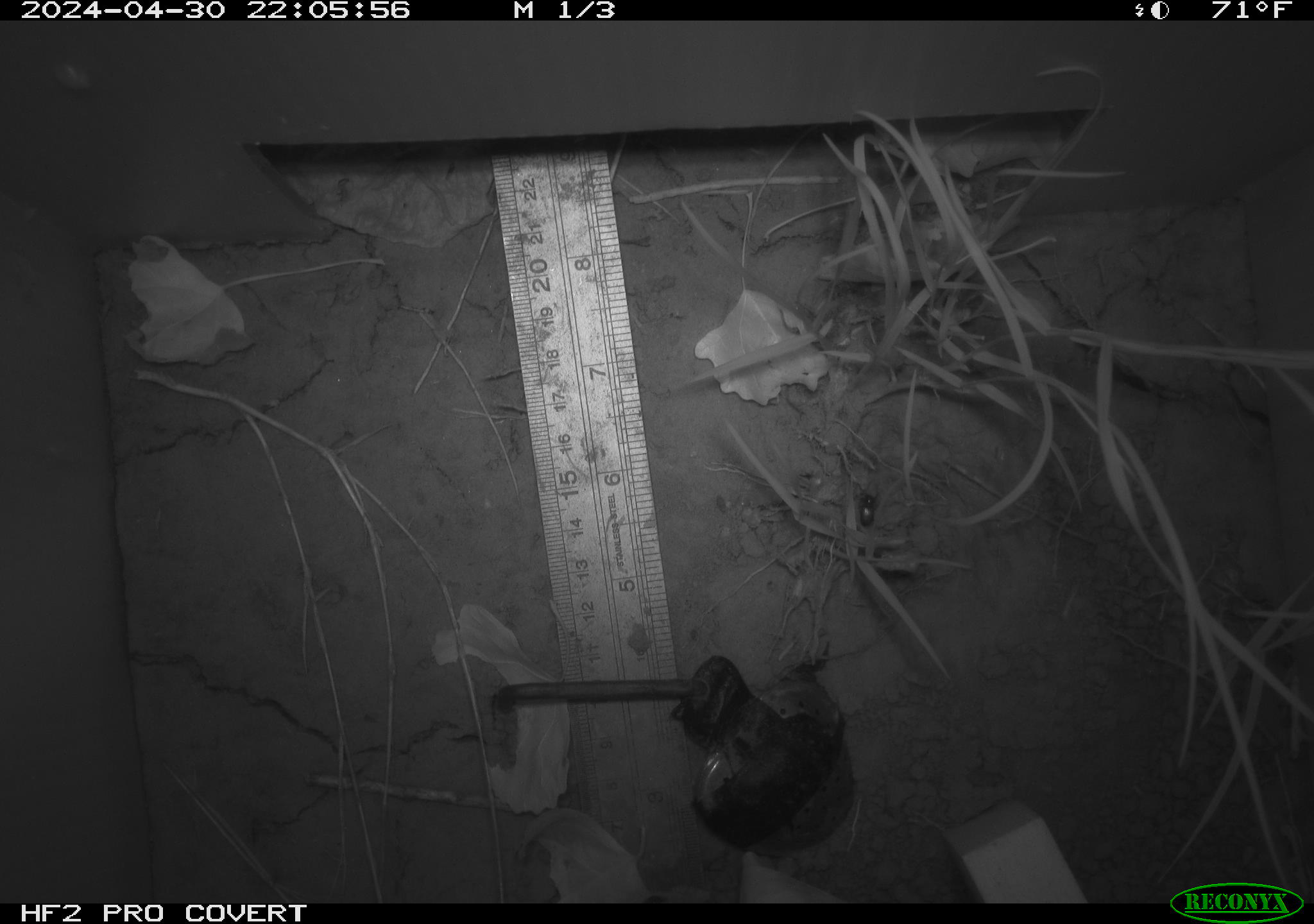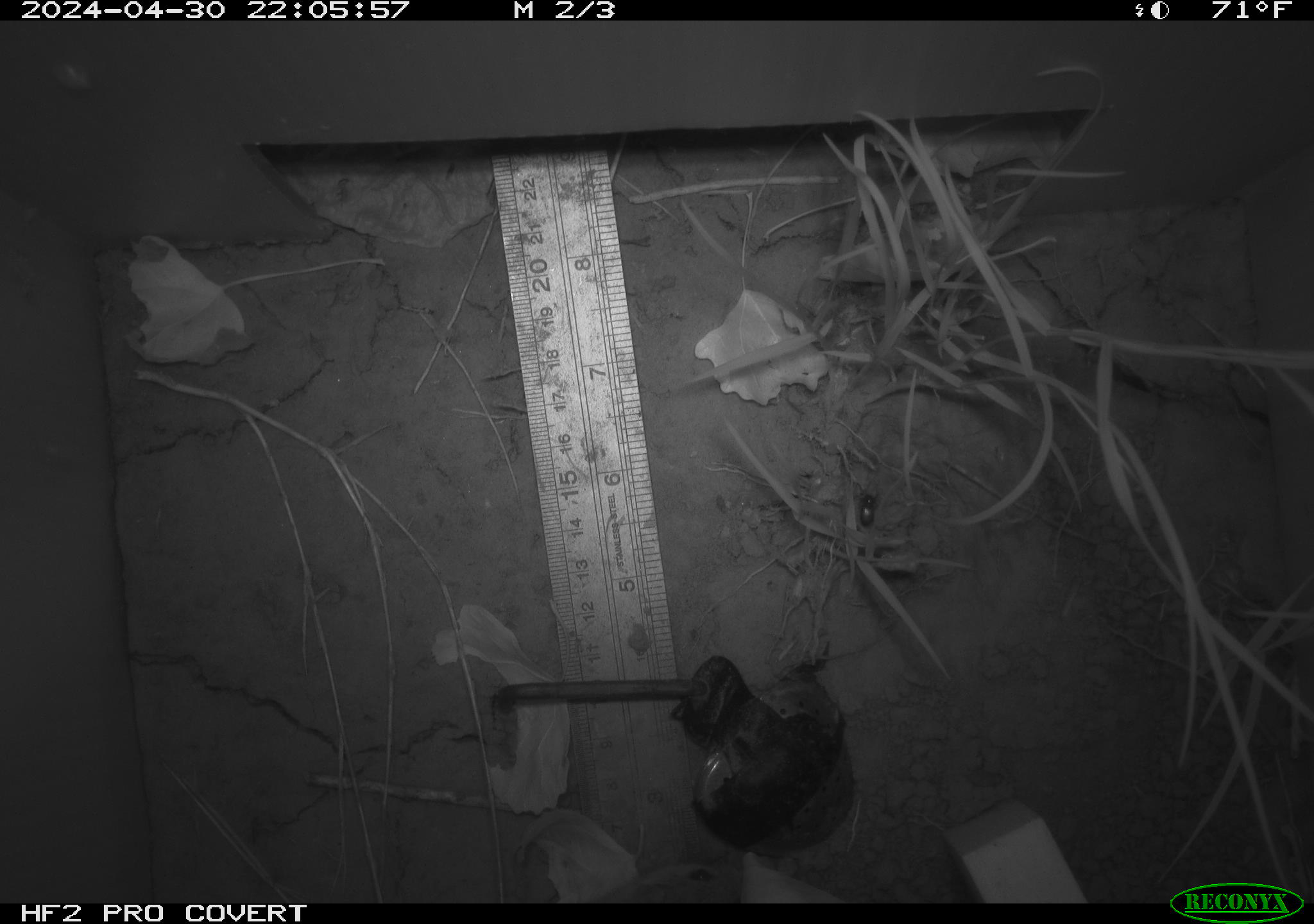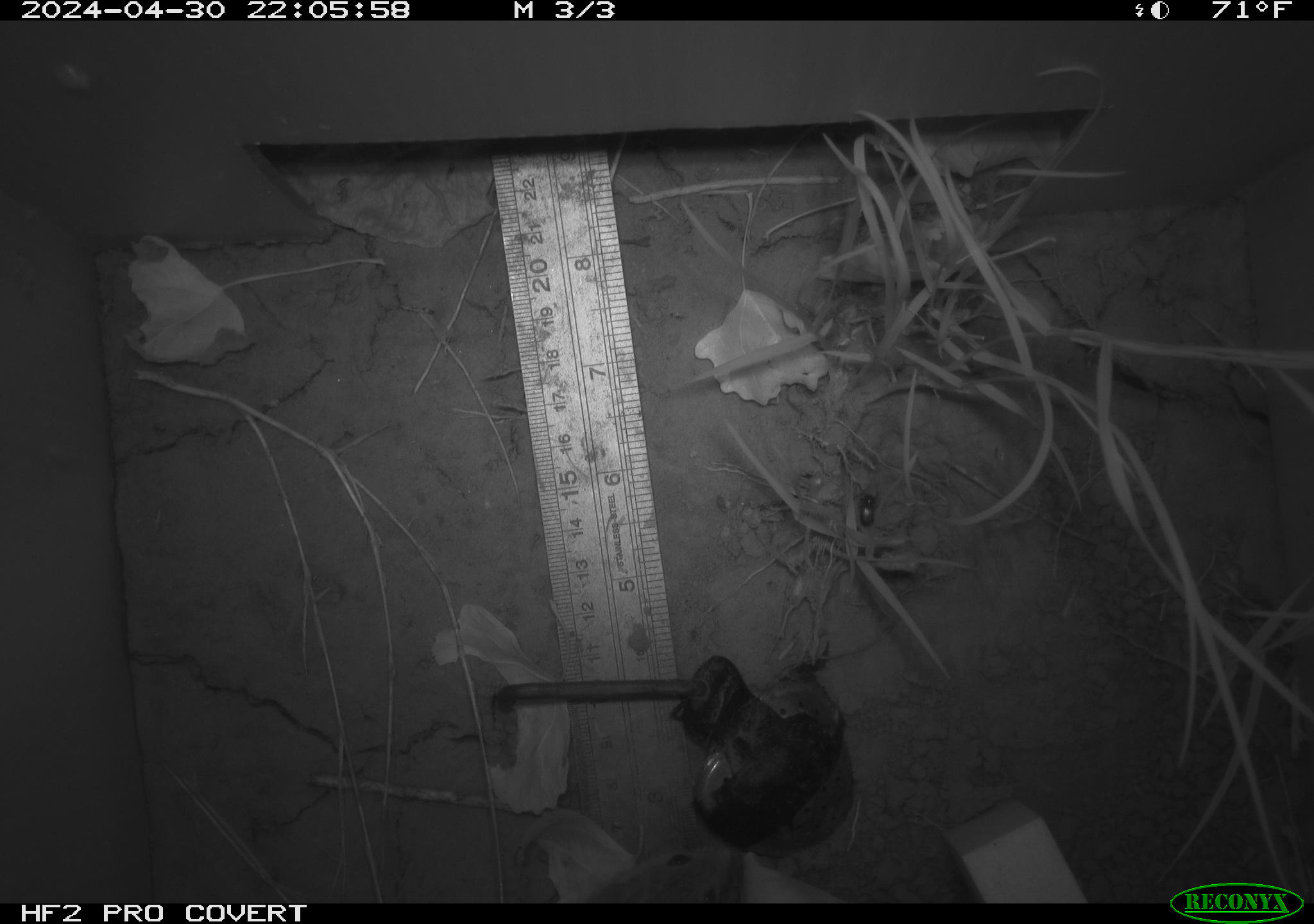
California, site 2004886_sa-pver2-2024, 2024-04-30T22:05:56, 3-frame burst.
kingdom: Animalia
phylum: Chordata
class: Mammalia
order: Rodentia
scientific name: Rodentia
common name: mouse species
Mouse species (Rodentia).